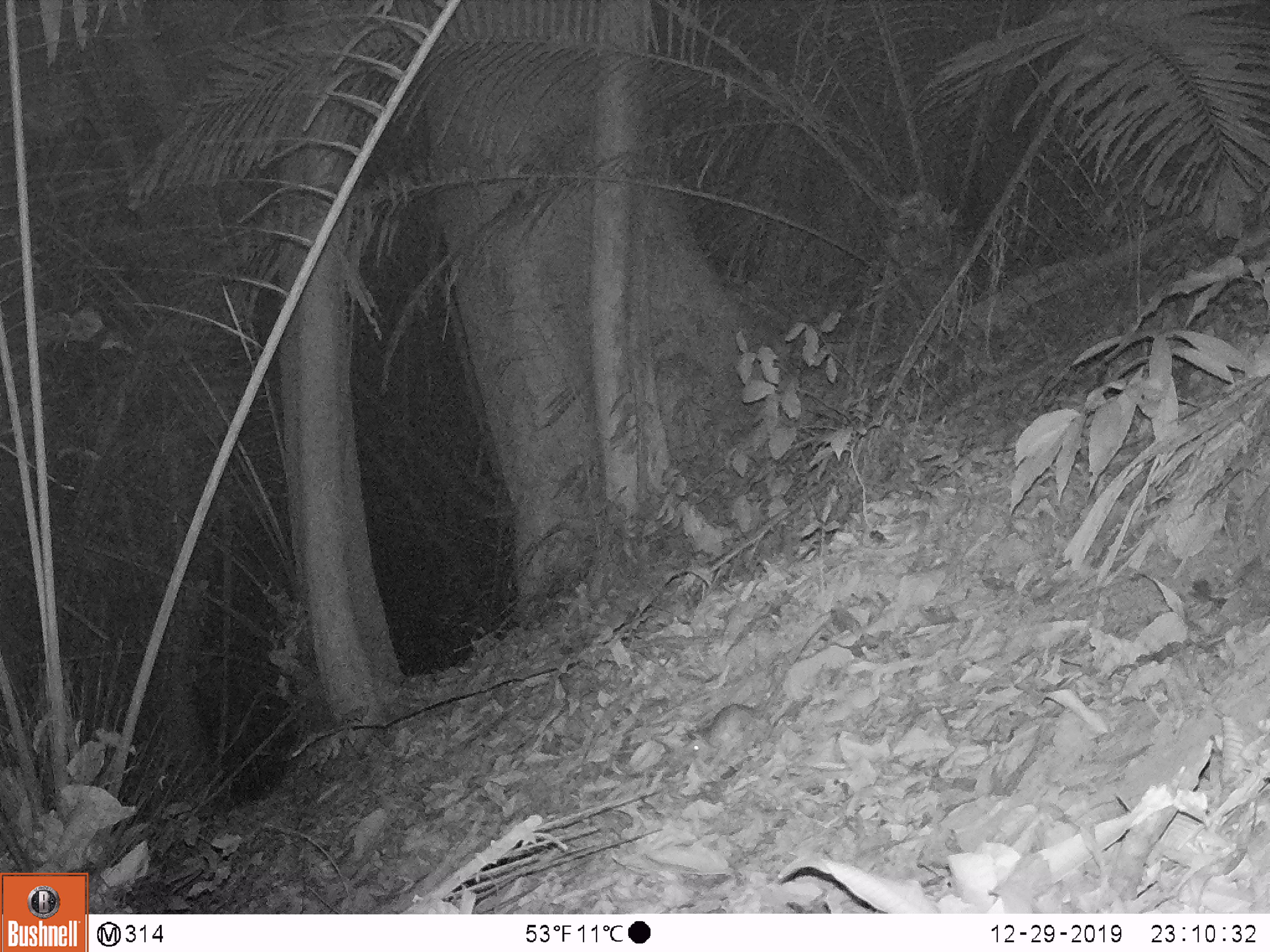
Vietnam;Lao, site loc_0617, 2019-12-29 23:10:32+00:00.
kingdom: Animalia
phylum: Chordata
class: Mammalia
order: Rodentia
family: Muridae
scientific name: Muridae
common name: old-world mice and rats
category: unidentified murid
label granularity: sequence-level